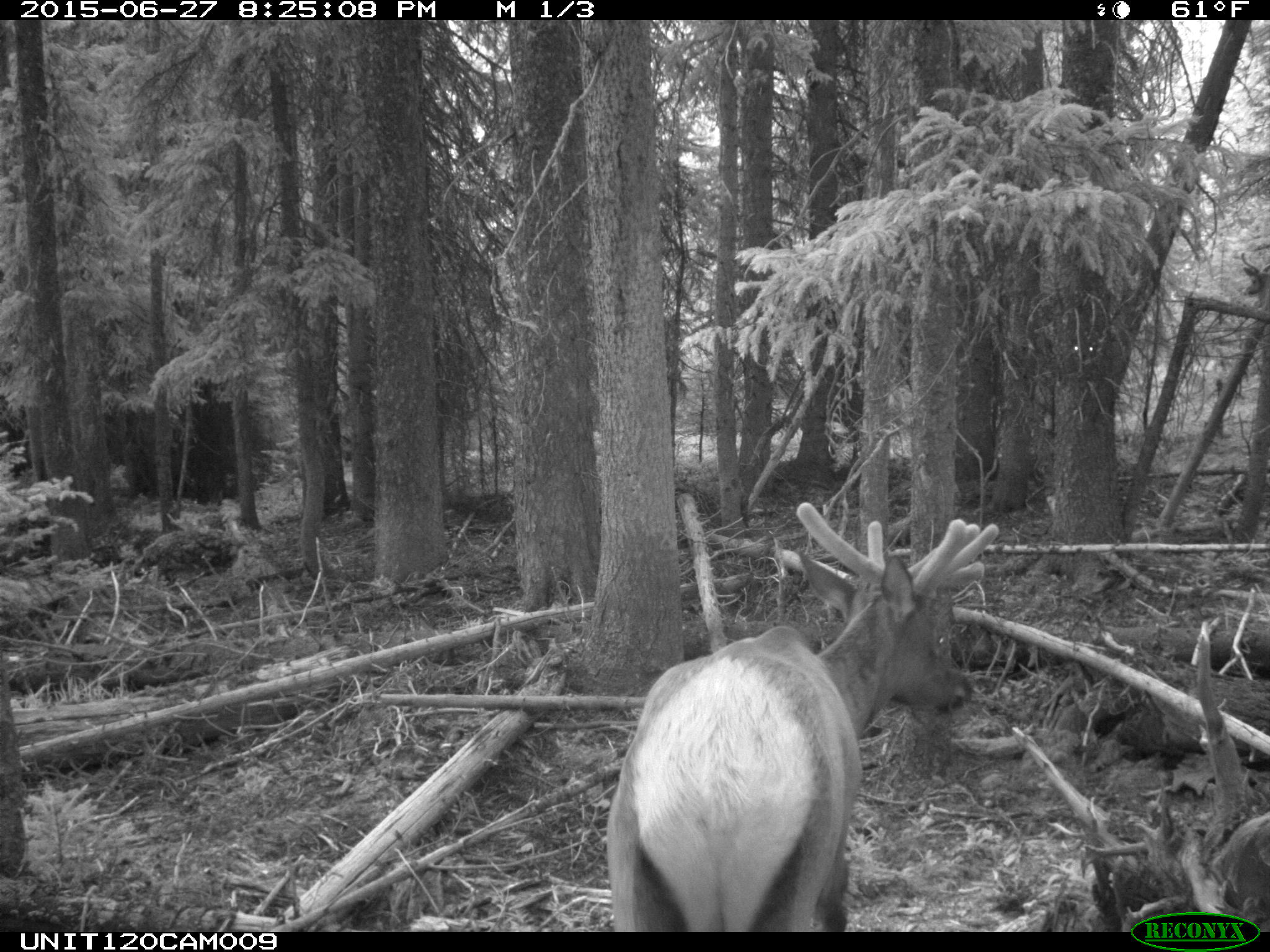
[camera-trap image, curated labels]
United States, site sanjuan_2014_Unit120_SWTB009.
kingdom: Animalia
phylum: Chordata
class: Mammalia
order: Artiodactyla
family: Cervidae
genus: Cervus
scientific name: Cervus elaphus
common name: red deer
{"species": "Cervus elaphus (red deer)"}